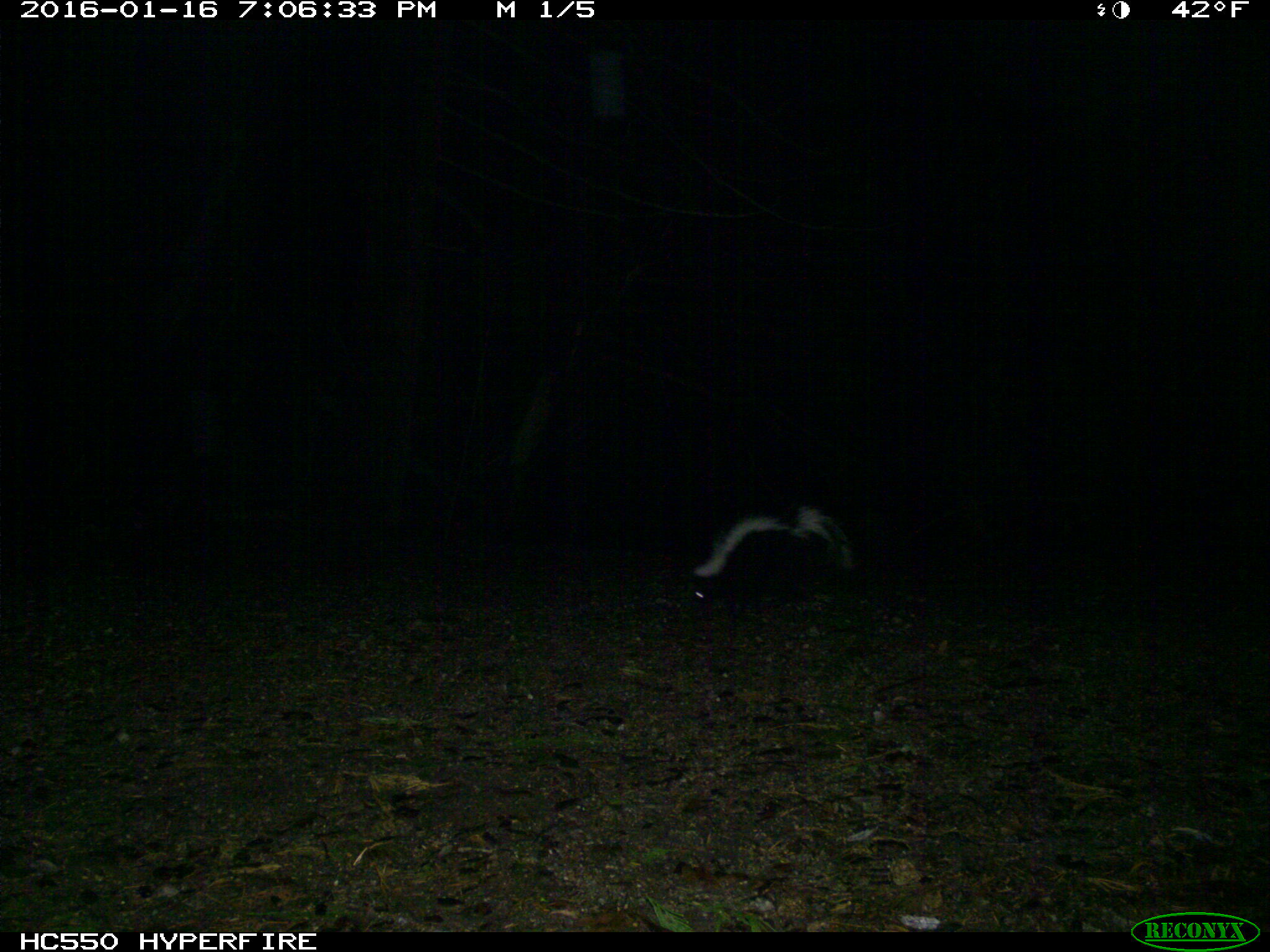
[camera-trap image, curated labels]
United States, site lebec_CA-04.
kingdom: Animalia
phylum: Chordata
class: Mammalia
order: Carnivora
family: Mephitidae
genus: Mephitis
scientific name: Mephitis mephitis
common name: striped skunk